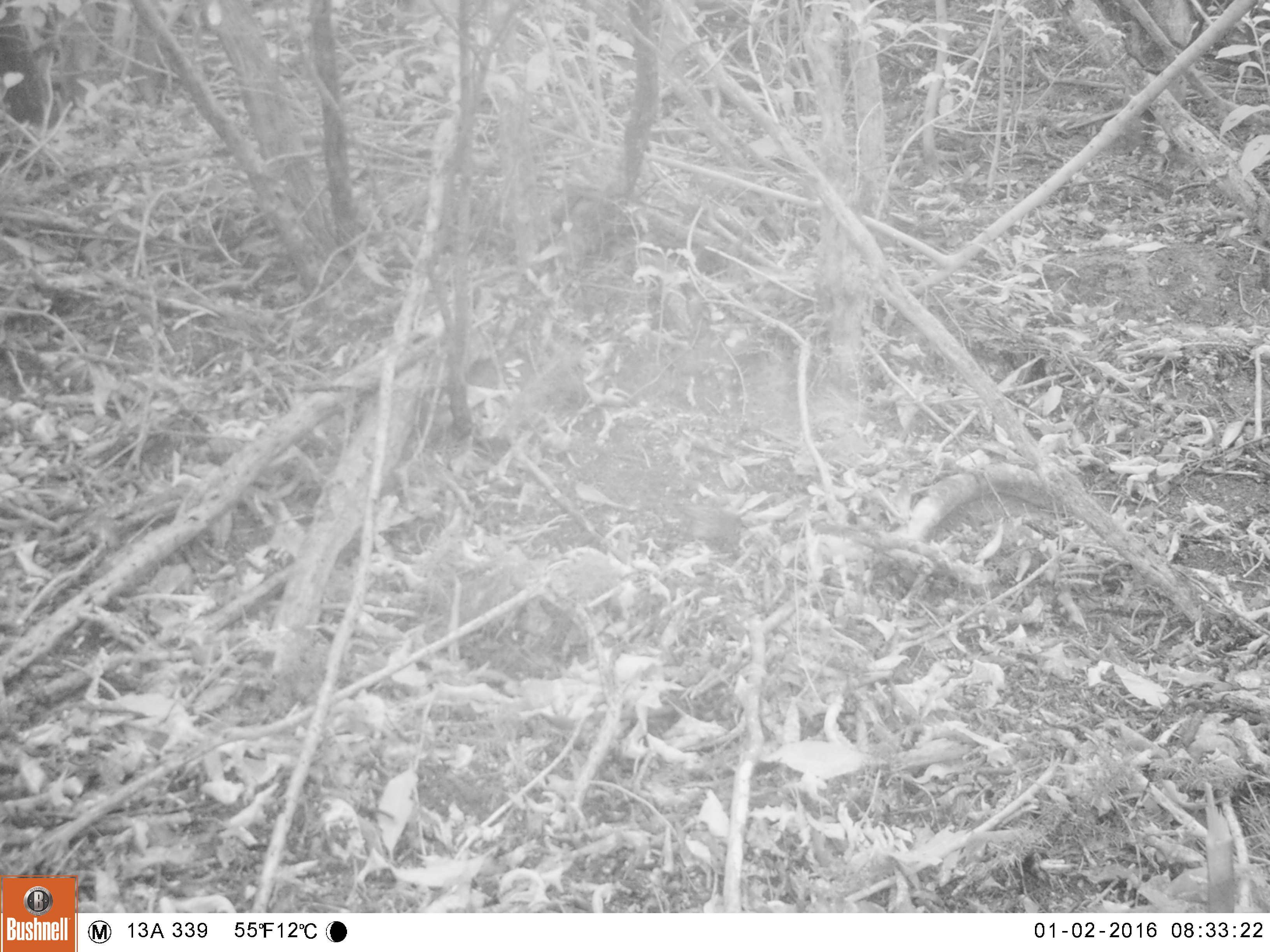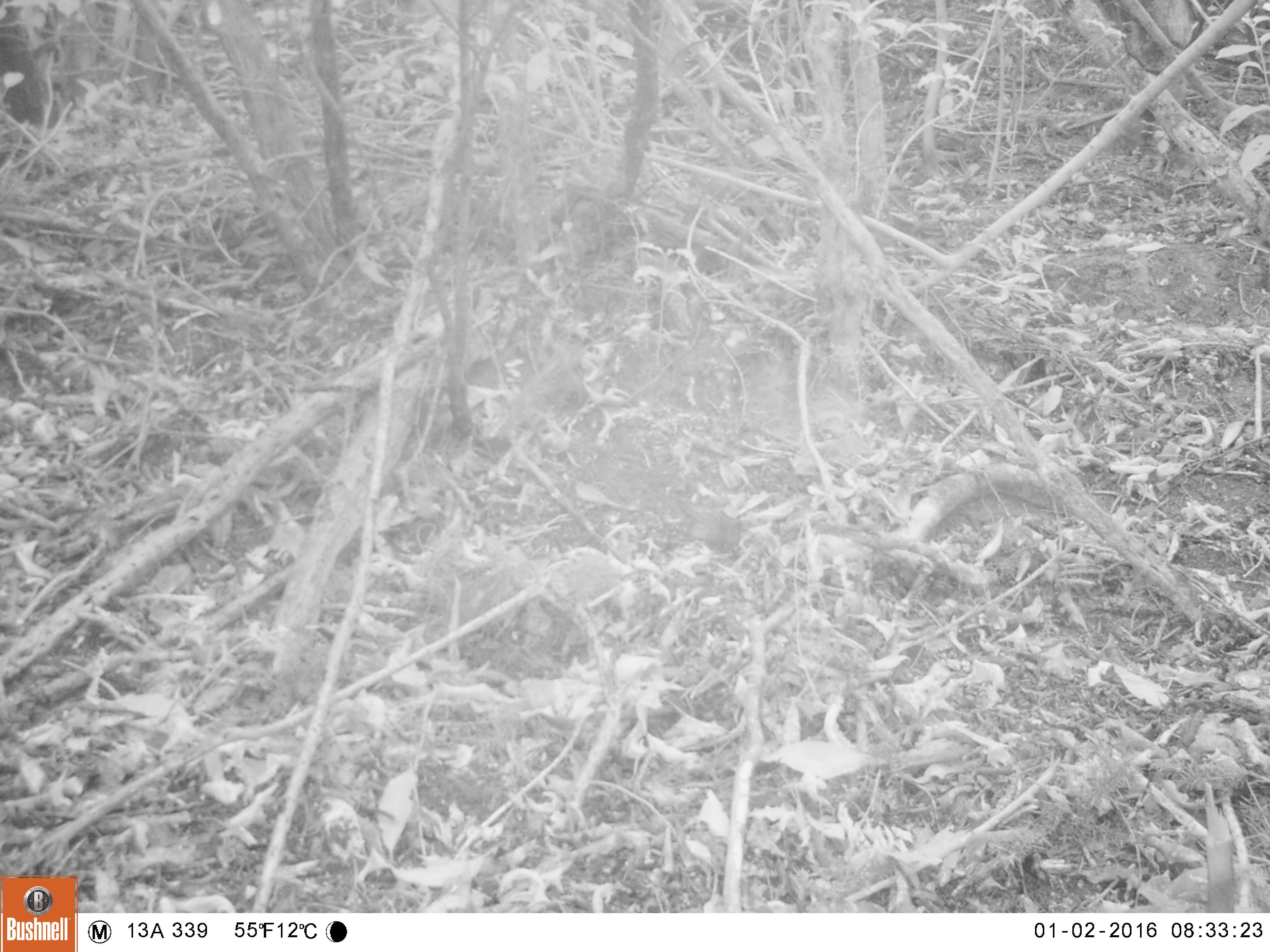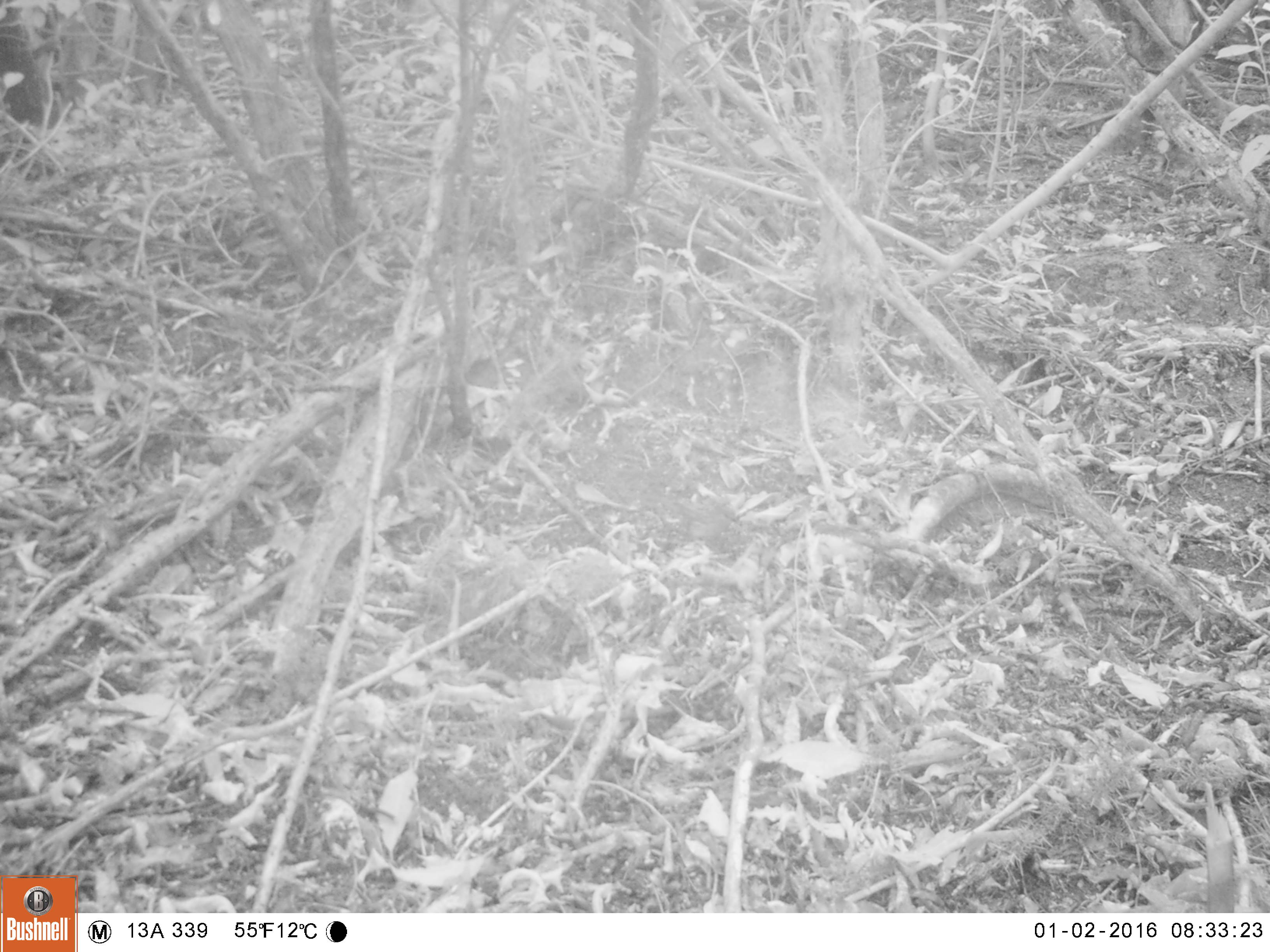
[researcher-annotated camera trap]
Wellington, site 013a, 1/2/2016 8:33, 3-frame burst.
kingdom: Animalia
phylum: Chordata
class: Aves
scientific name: Aves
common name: bird